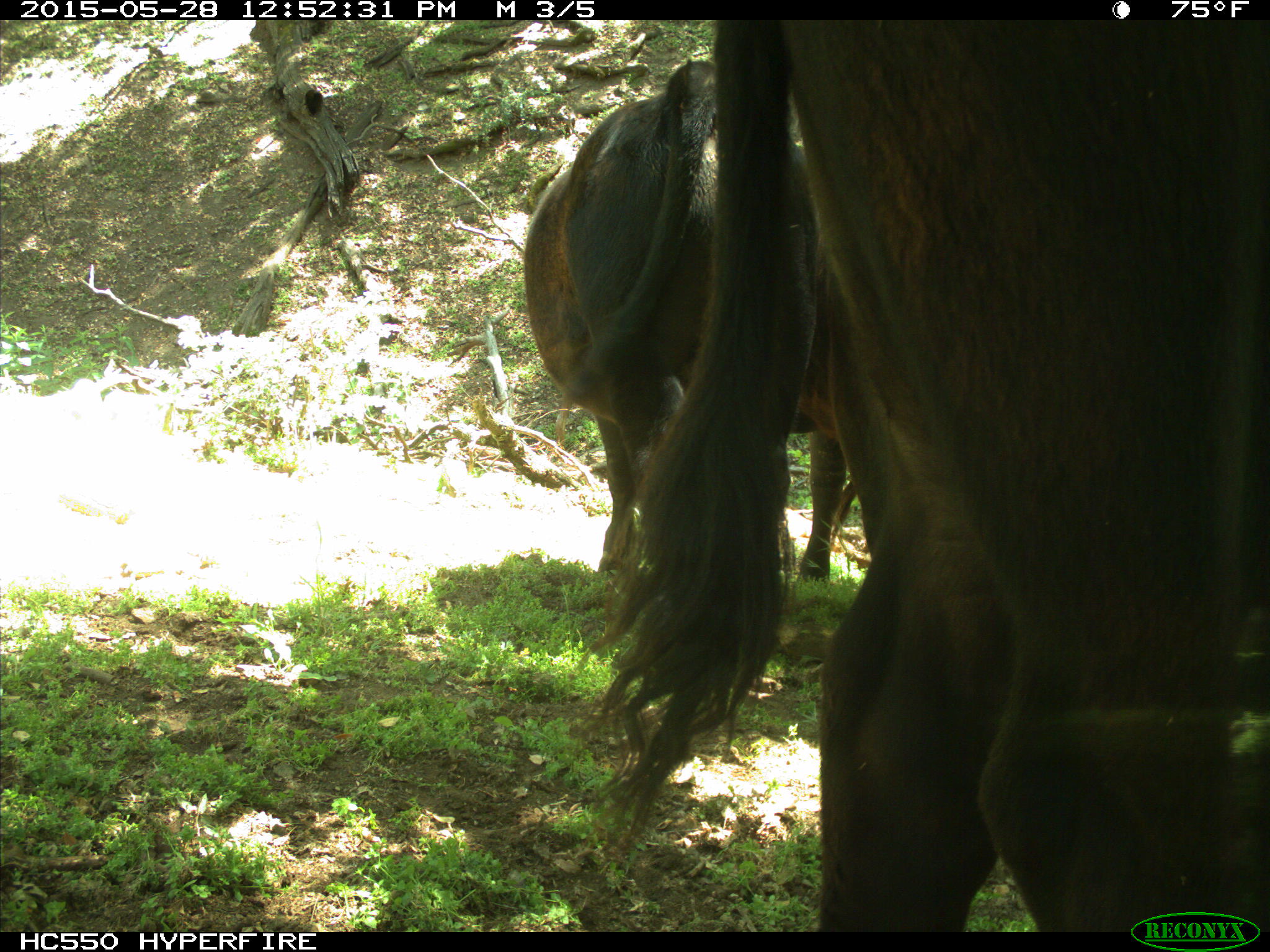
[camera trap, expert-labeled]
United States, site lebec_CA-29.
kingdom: Animalia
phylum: Chordata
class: Mammalia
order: Artiodactyla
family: Bovidae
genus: Bos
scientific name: Bos taurus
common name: domestic cow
Bos taurus (domestic cow).